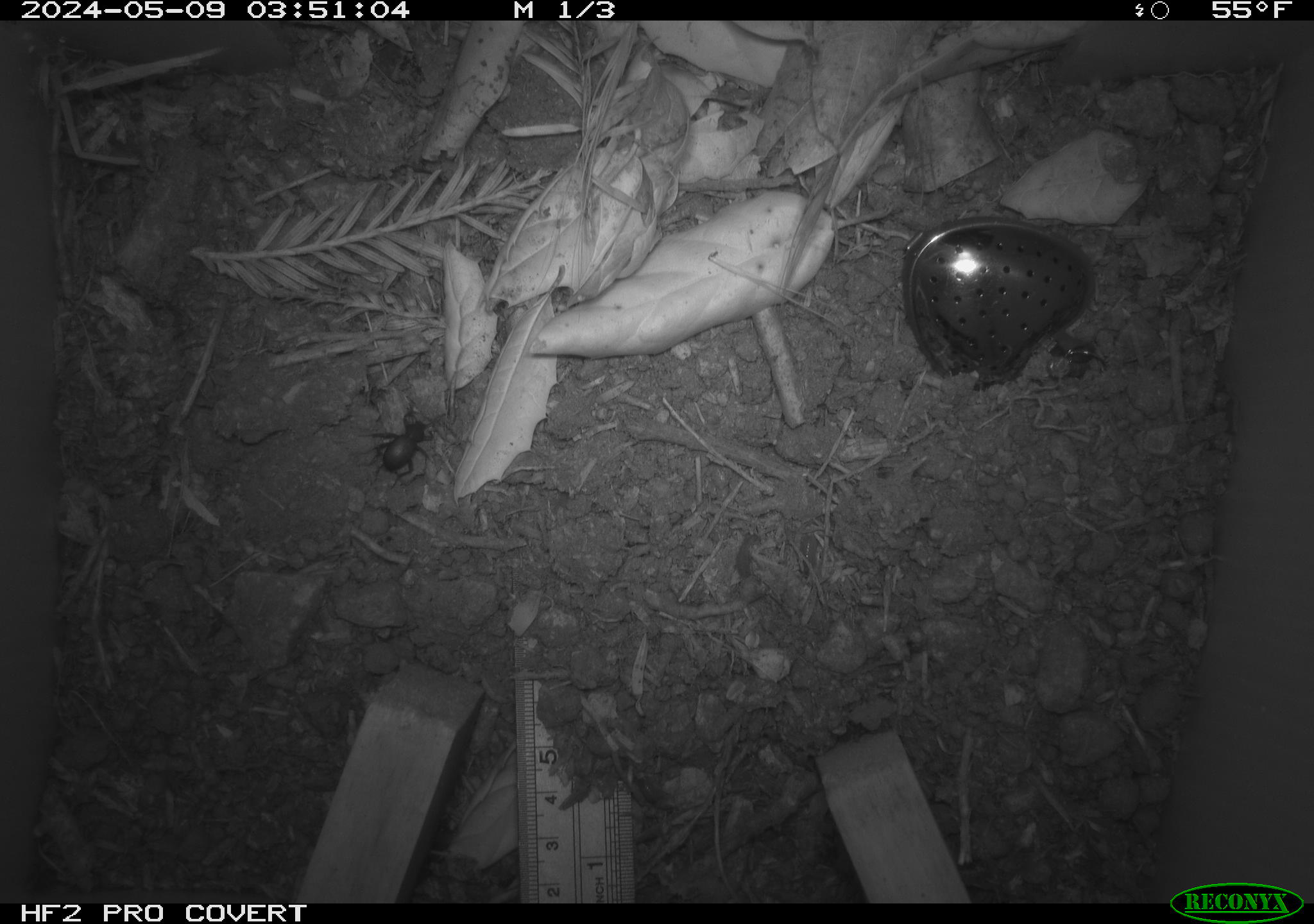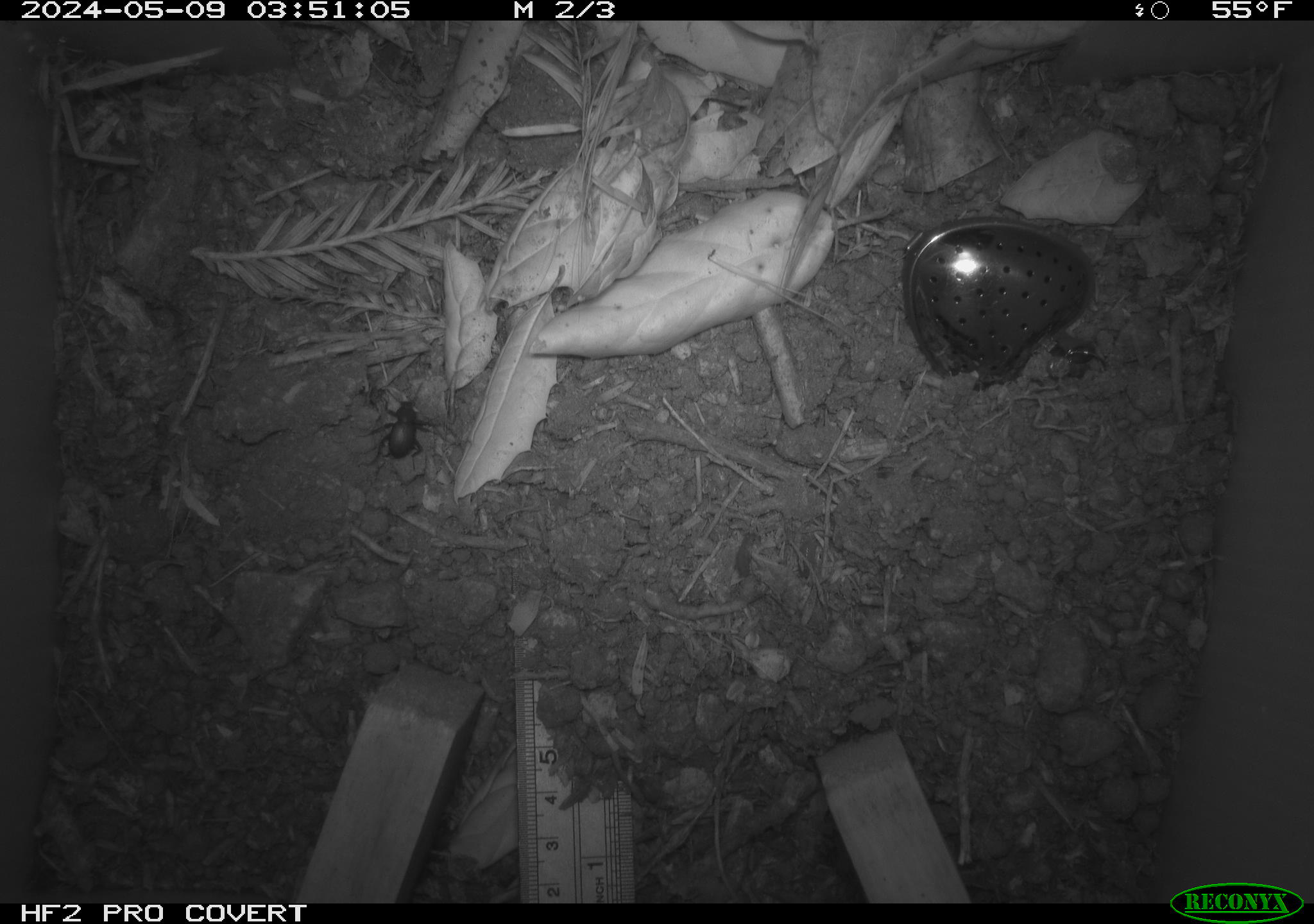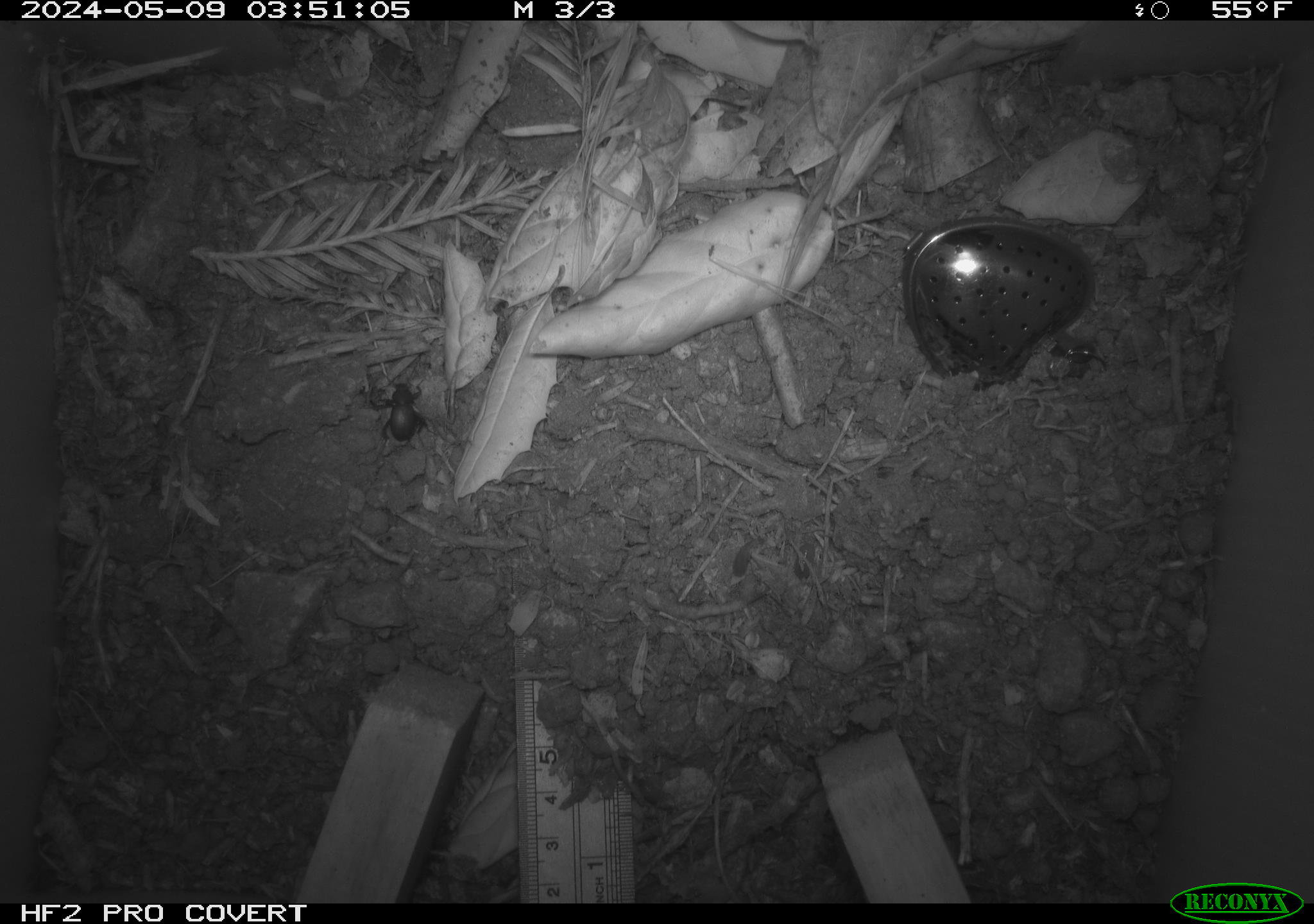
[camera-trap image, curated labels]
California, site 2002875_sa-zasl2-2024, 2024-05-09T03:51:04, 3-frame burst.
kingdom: Animalia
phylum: Arthropoda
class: Insecta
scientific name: Insecta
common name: insect